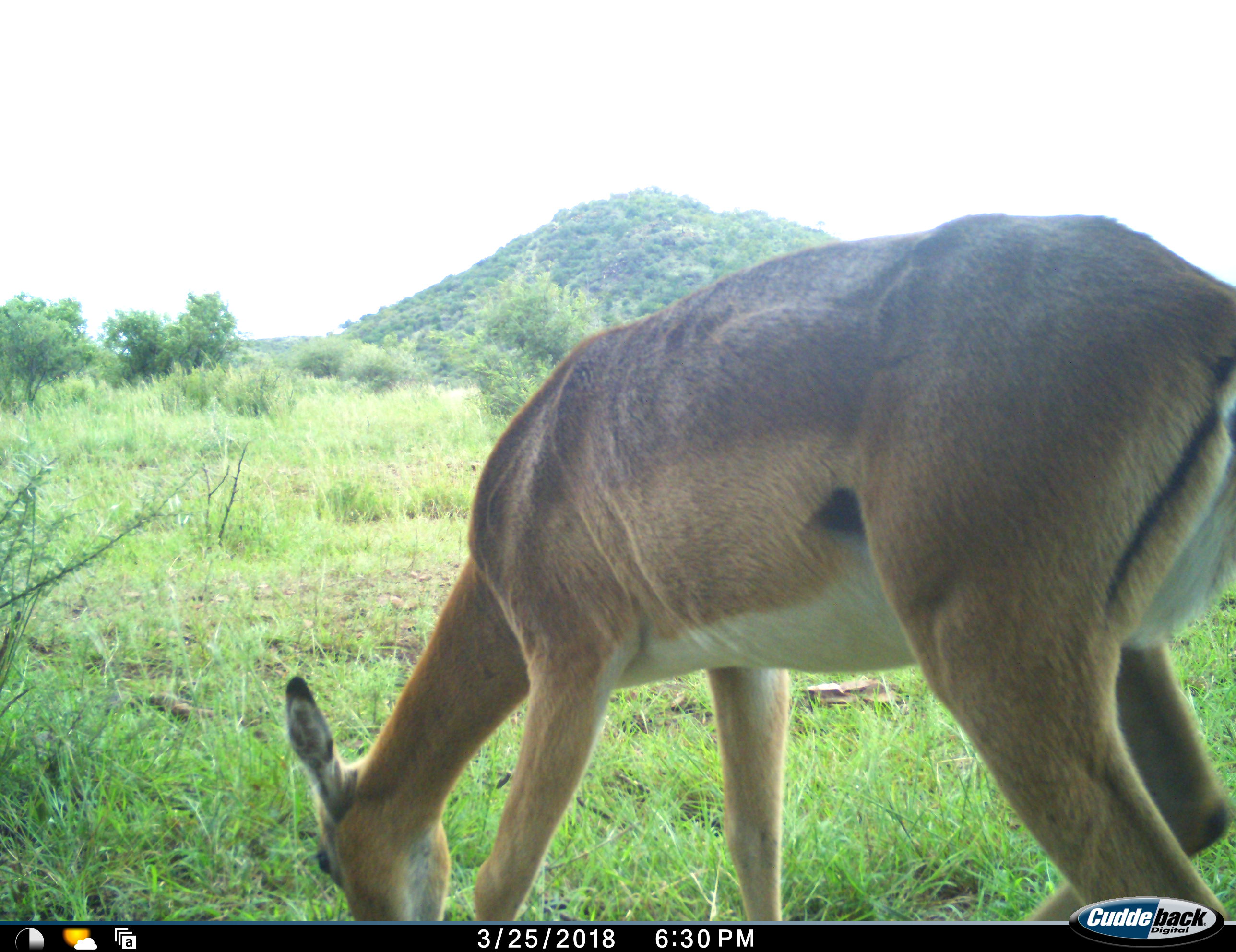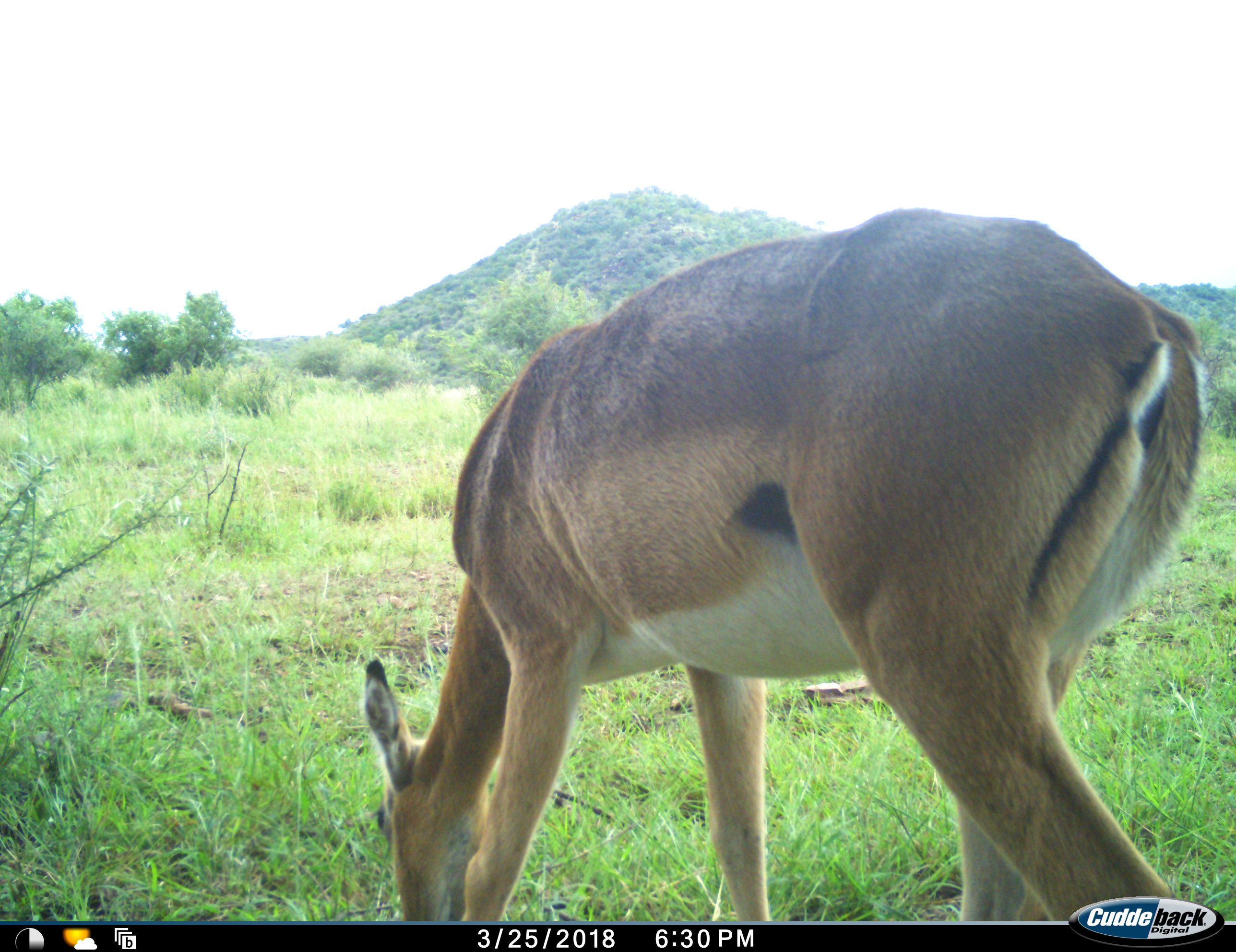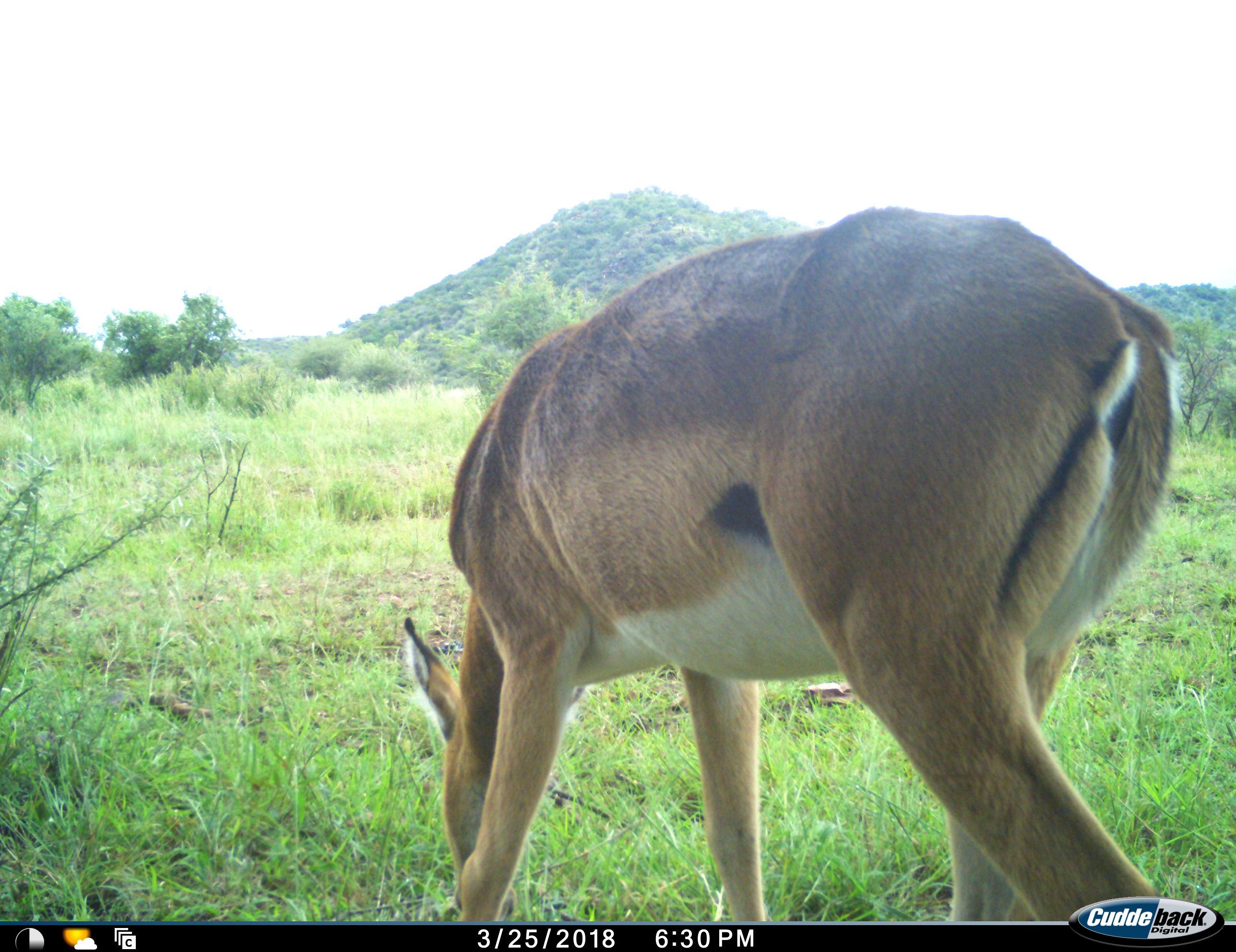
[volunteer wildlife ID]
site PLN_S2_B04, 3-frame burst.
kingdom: Animalia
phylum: Chordata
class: Mammalia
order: Artiodactyla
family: Bovidae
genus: Aepyceros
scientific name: Aepyceros melampus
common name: impala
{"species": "impala (Aepyceros melampus)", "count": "1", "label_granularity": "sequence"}